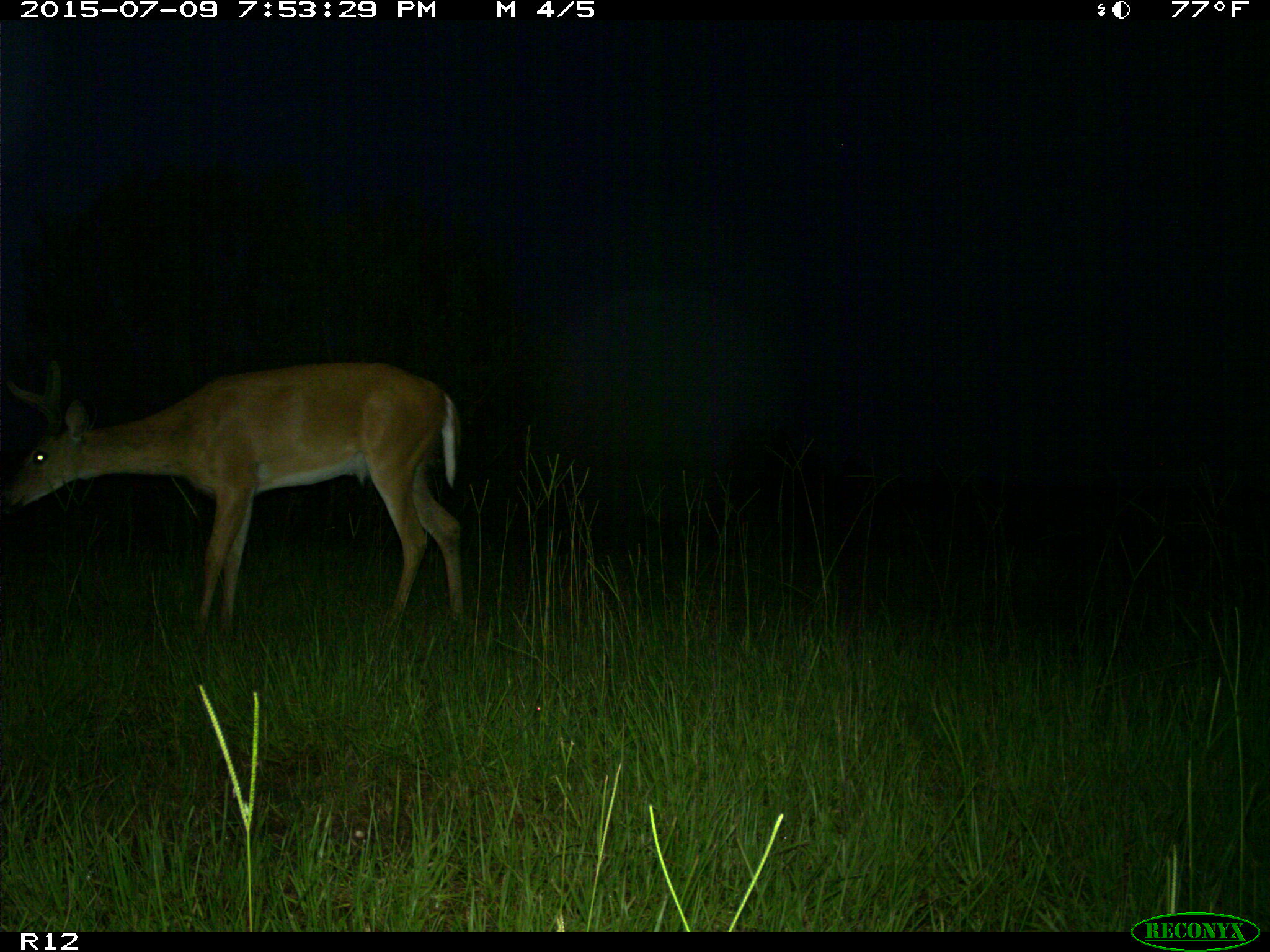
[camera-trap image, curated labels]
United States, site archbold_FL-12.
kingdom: Animalia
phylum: Chordata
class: Mammalia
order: Artiodactyla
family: Cervidae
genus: Odocoileus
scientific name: Odocoileus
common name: deer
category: unidentified deer